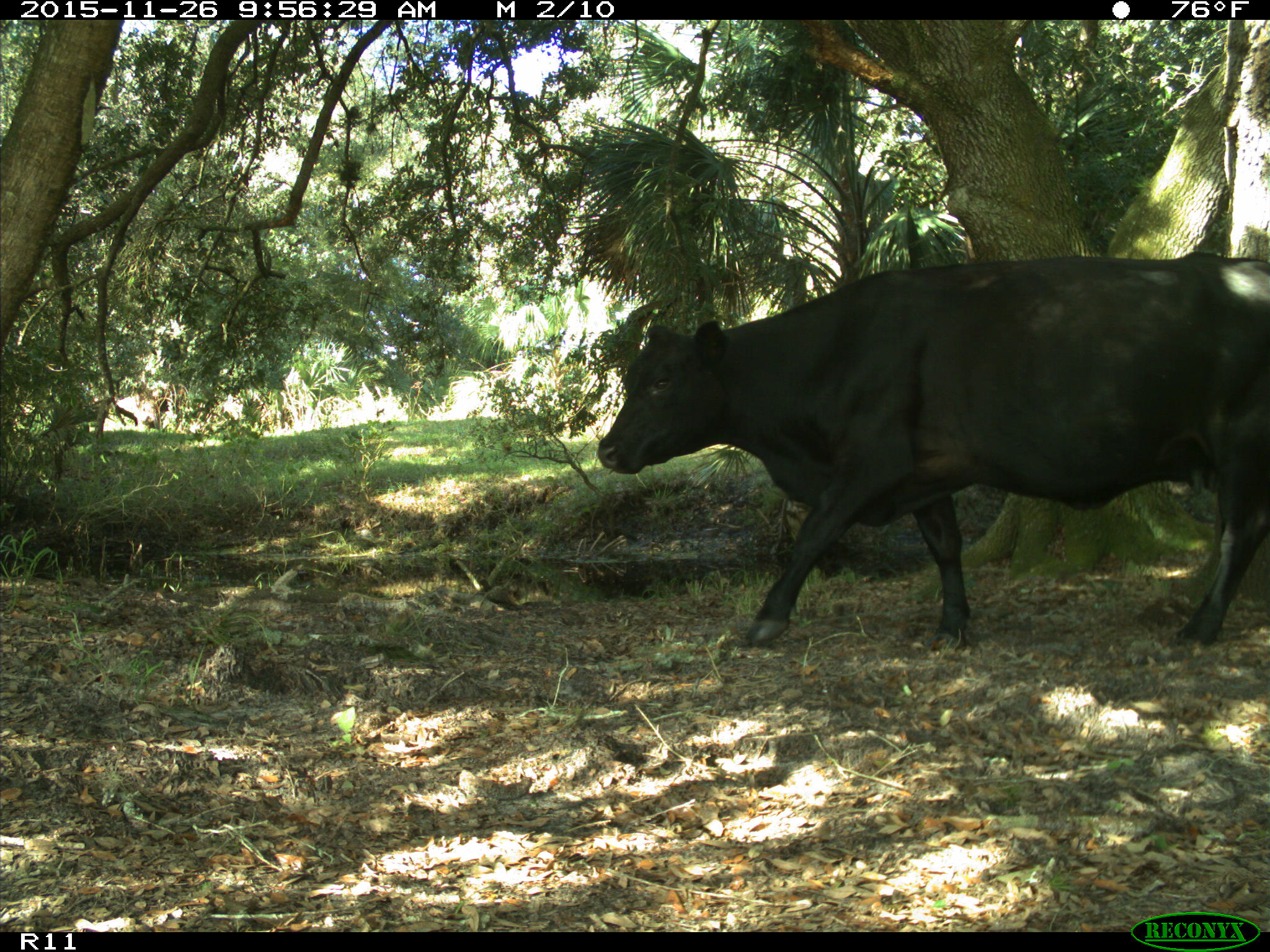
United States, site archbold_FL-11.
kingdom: Animalia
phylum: Chordata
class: Mammalia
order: Artiodactyla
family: Bovidae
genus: Bos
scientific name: Bos taurus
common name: domestic cow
Bos taurus (domestic cow).